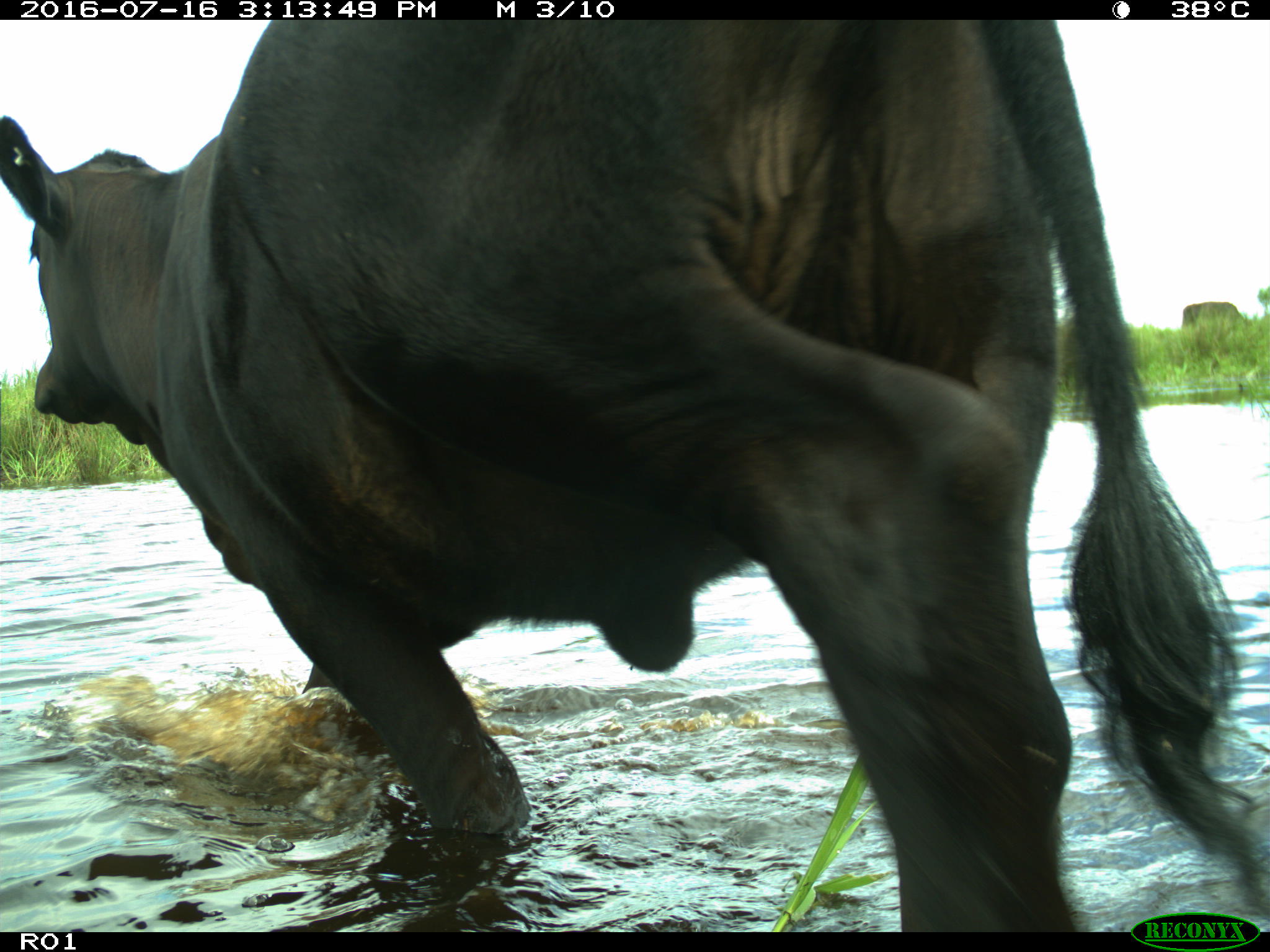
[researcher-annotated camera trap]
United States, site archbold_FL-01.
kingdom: Animalia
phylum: Chordata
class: Mammalia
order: Artiodactyla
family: Bovidae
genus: Bos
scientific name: Bos taurus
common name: domestic cow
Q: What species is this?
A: Bos taurus (domestic cow).